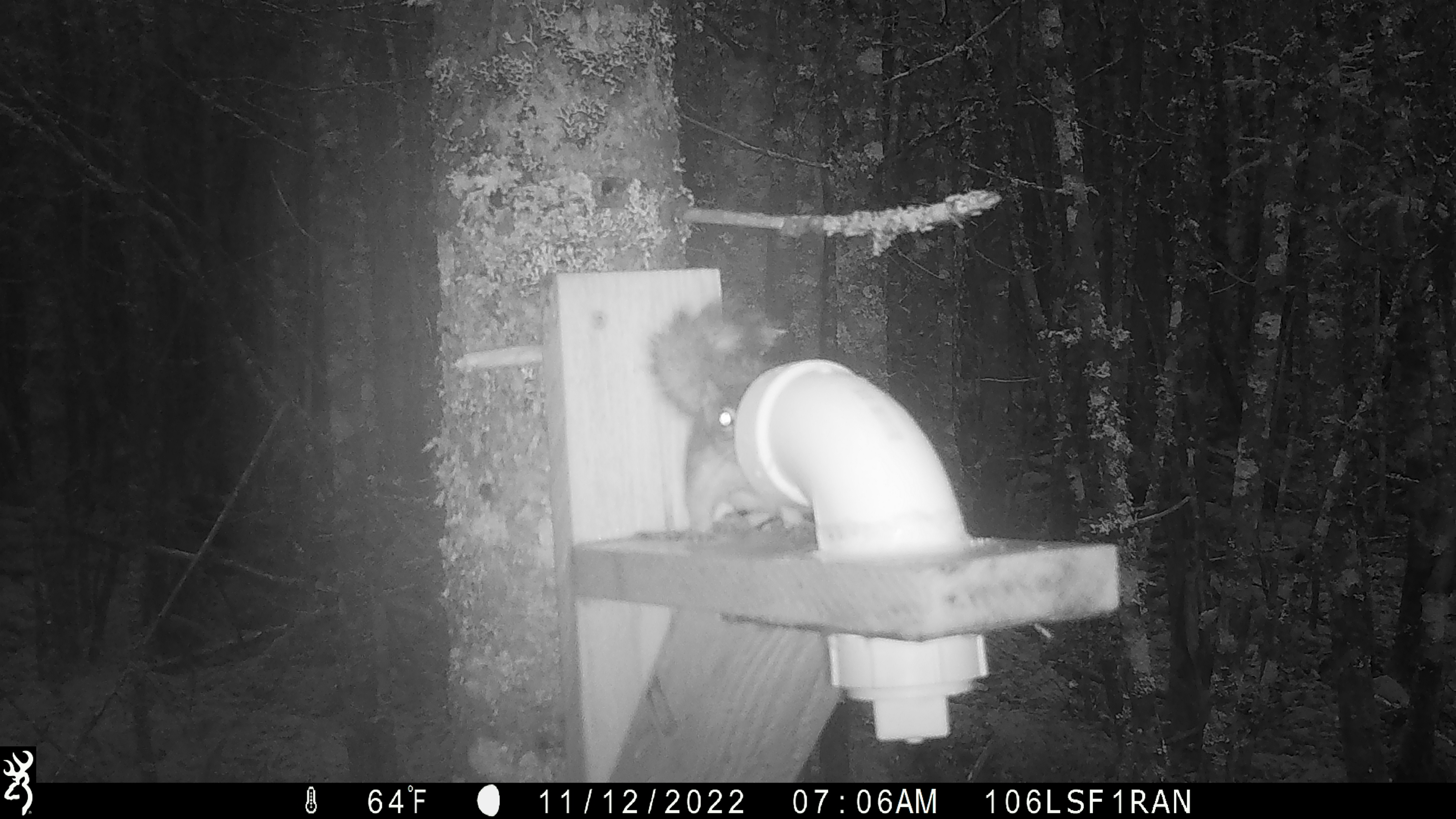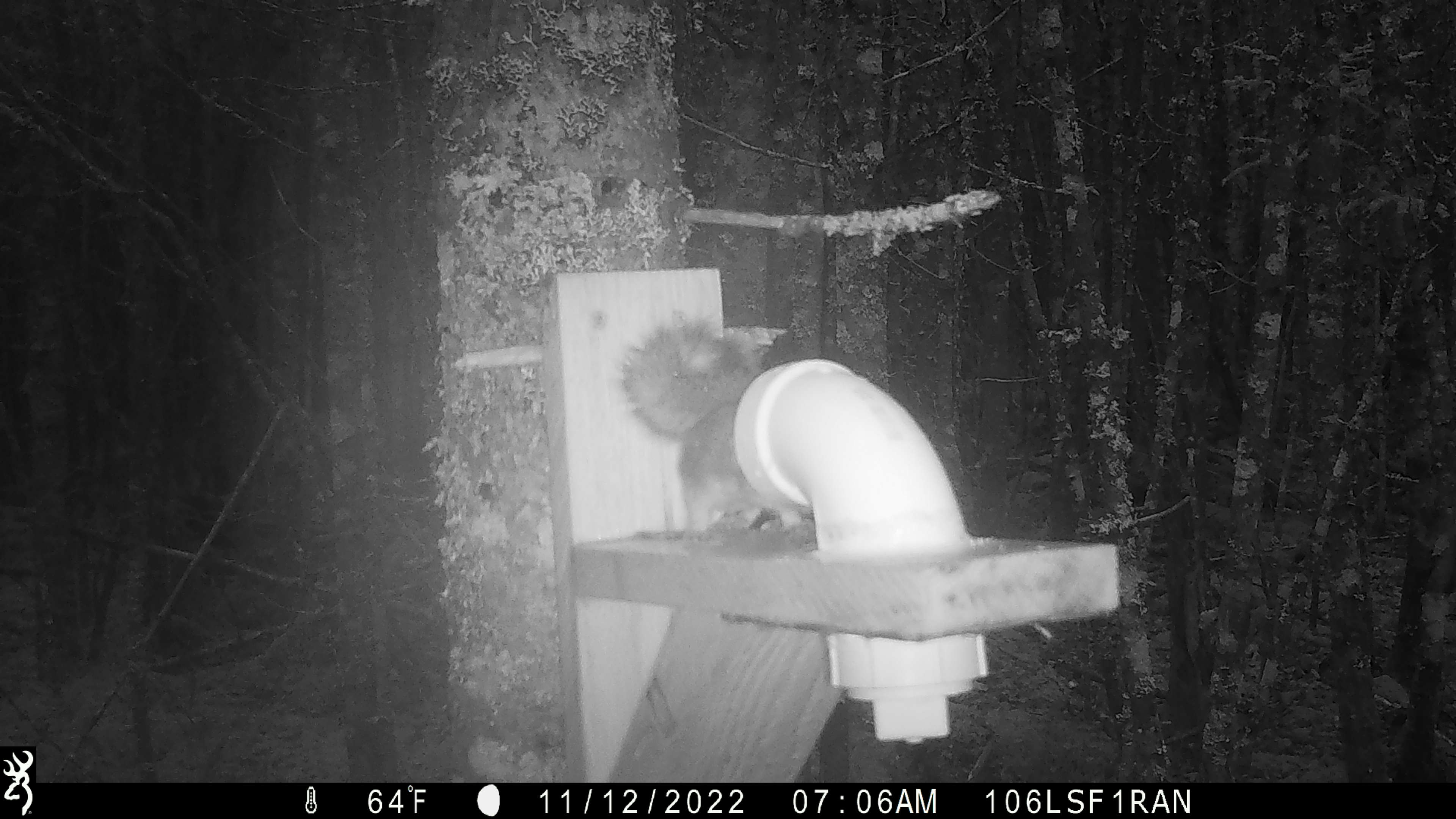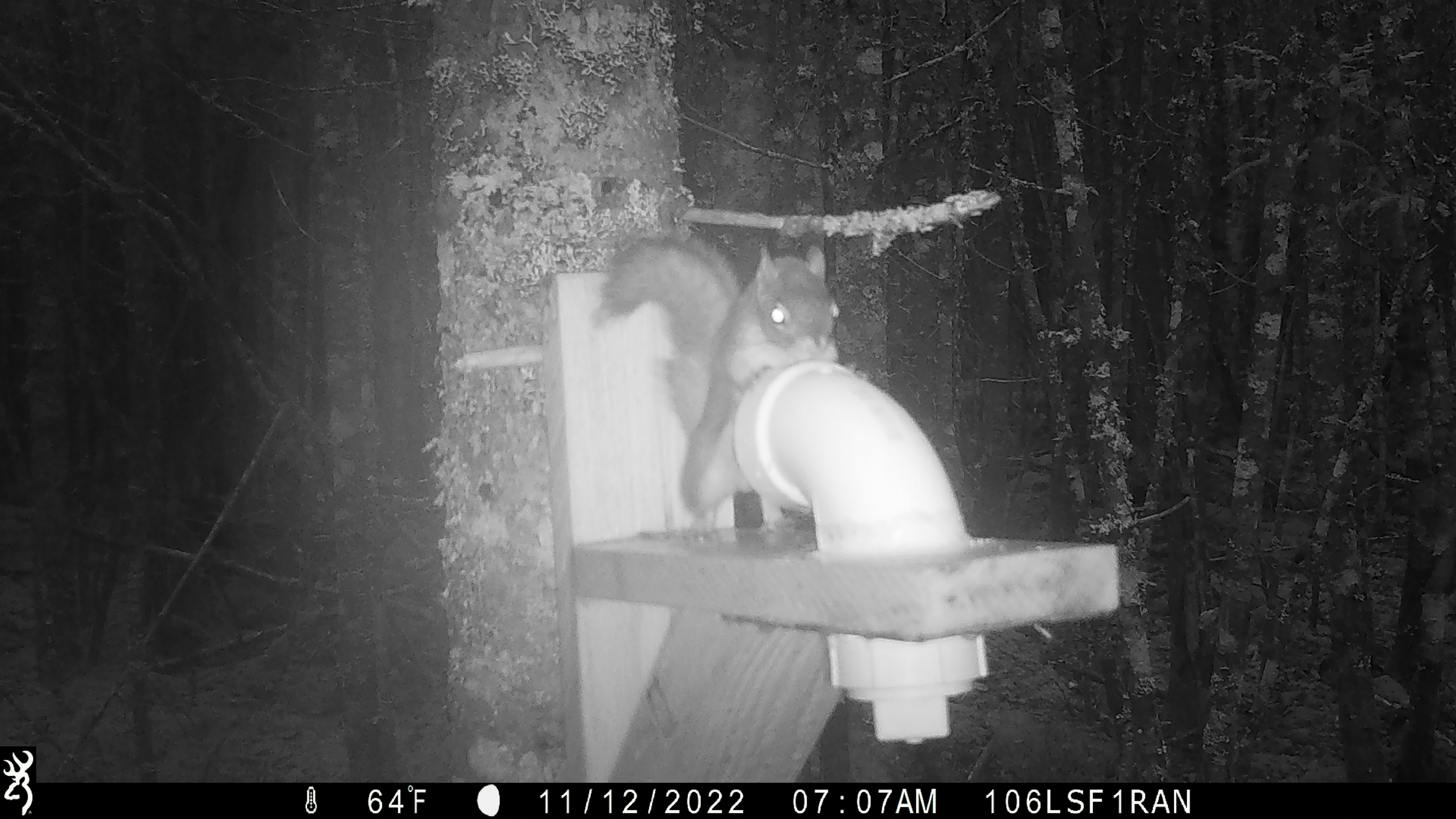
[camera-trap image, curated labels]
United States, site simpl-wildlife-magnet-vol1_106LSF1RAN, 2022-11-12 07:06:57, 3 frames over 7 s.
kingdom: Animalia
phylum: Chordata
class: Mammalia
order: Rodentia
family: Sciuridae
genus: Tamiasciurus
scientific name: Tamiasciurus hudsonicus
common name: red squirrel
Red squirrel (Tamiasciurus hudsonicus).